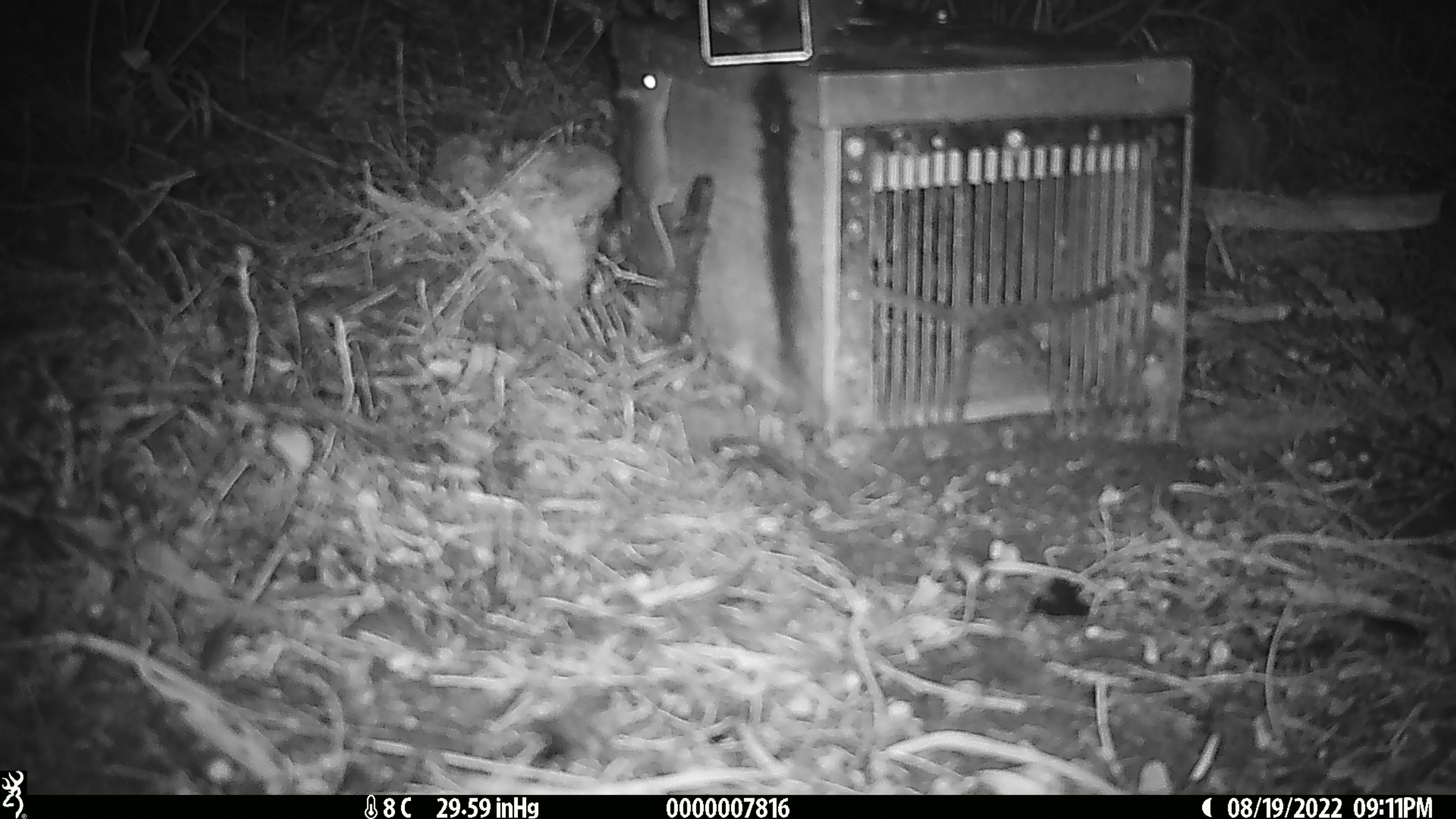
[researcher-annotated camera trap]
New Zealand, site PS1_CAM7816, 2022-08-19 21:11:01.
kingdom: Animalia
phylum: Chordata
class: Mammalia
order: Rodentia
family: Muridae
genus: Mus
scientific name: Mus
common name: mouse